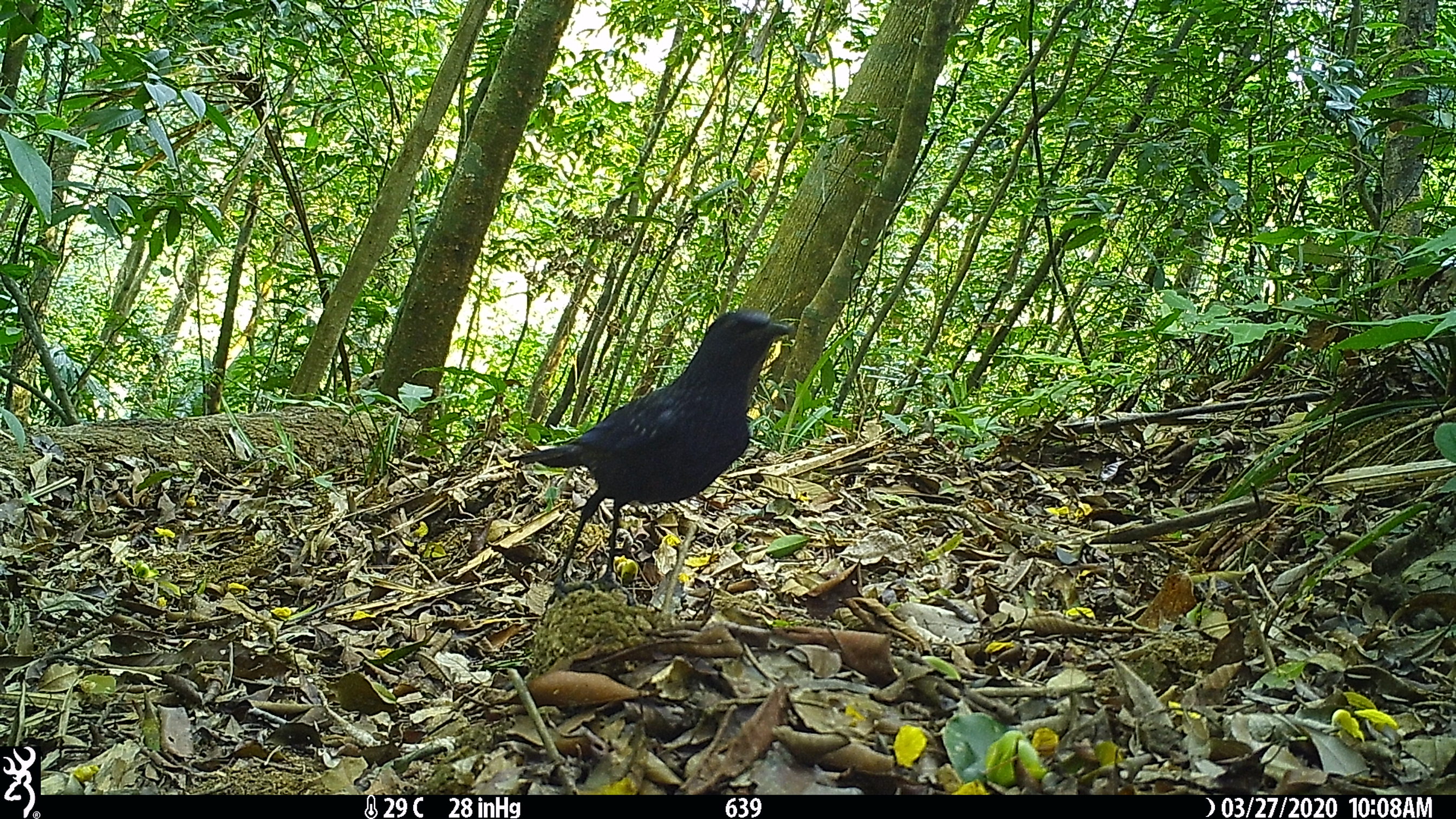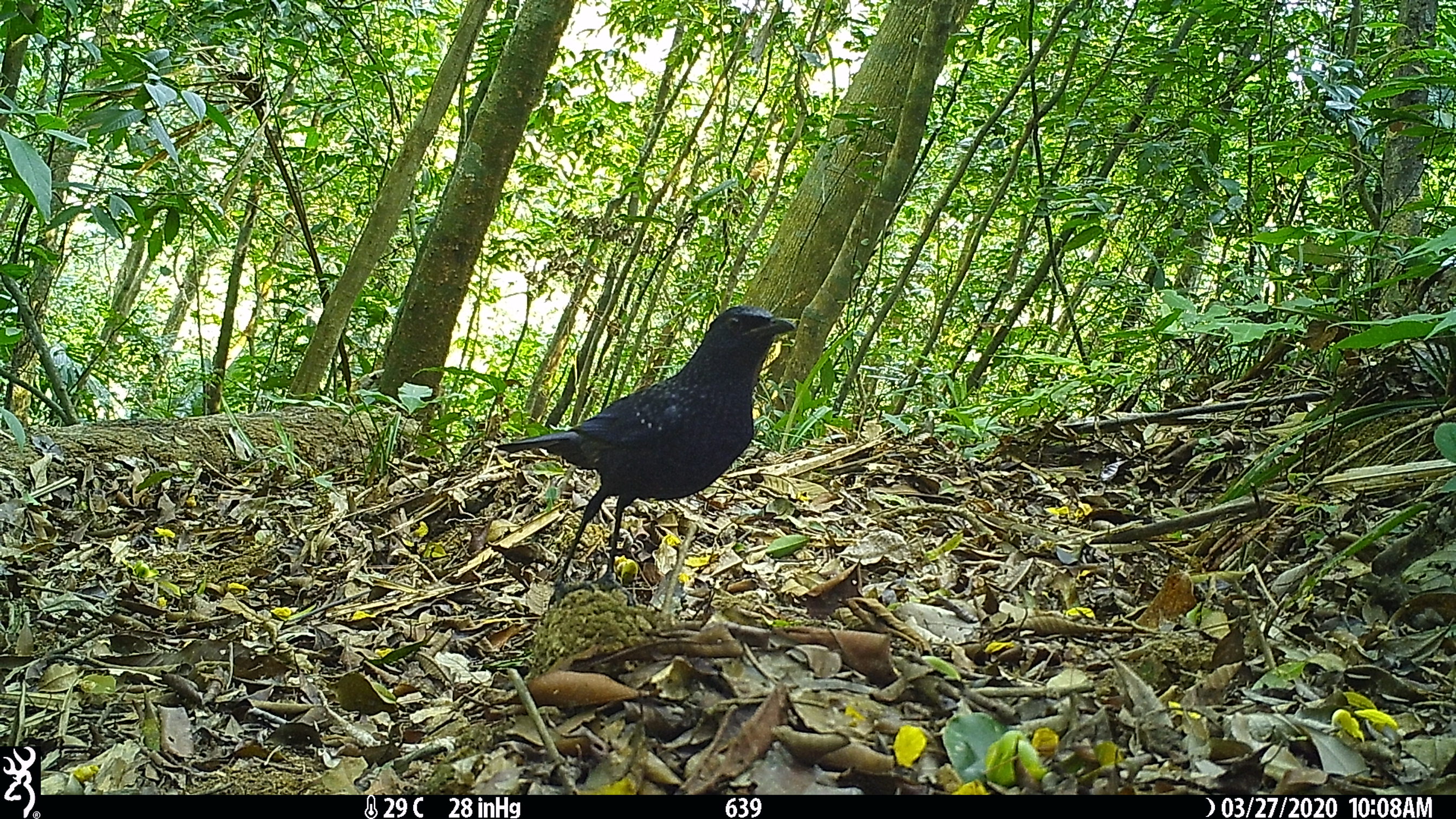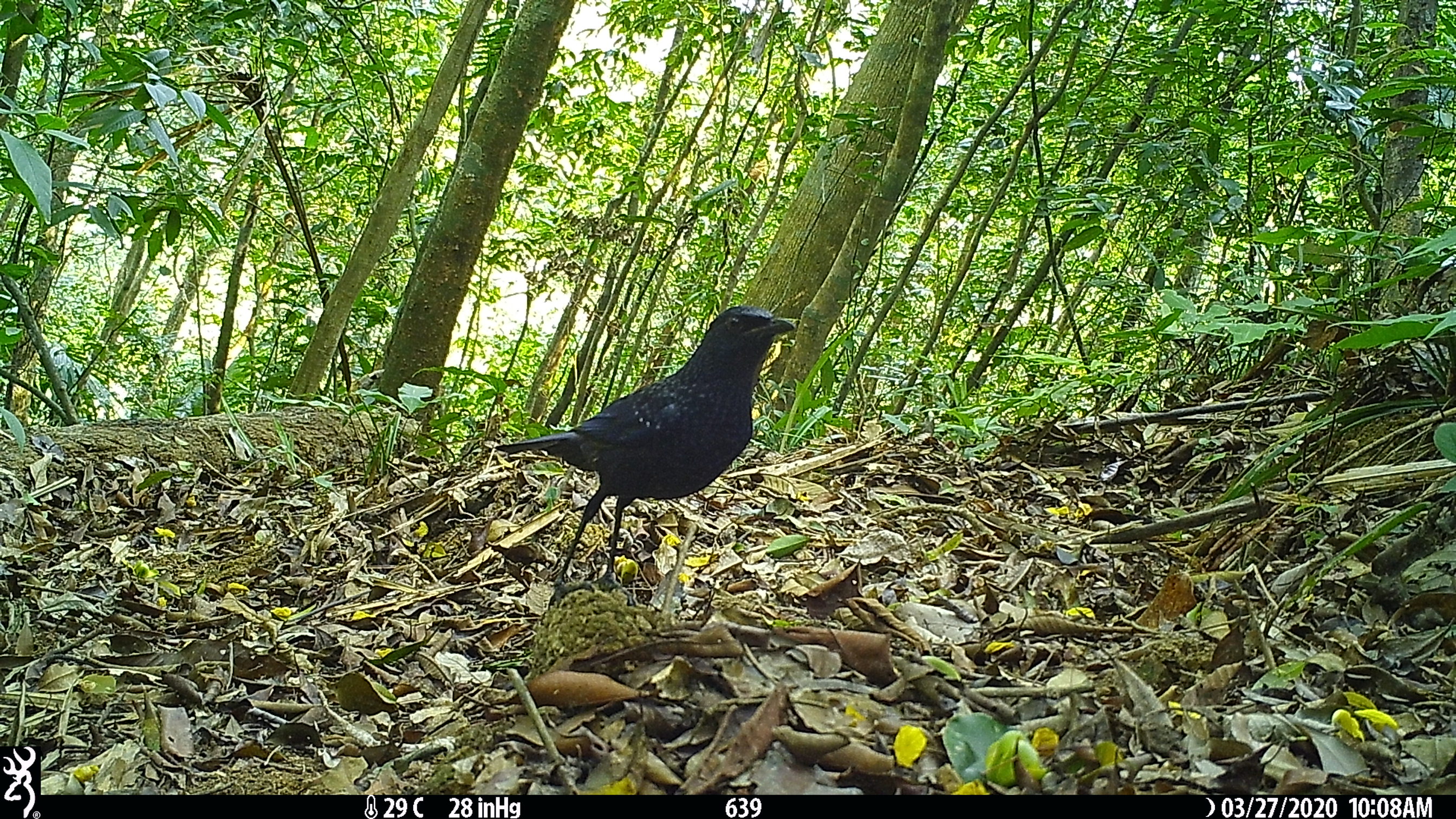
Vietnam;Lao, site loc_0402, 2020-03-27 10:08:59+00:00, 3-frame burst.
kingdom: Animalia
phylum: Chordata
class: Aves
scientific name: Aves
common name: bird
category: unidentified bird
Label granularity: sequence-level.